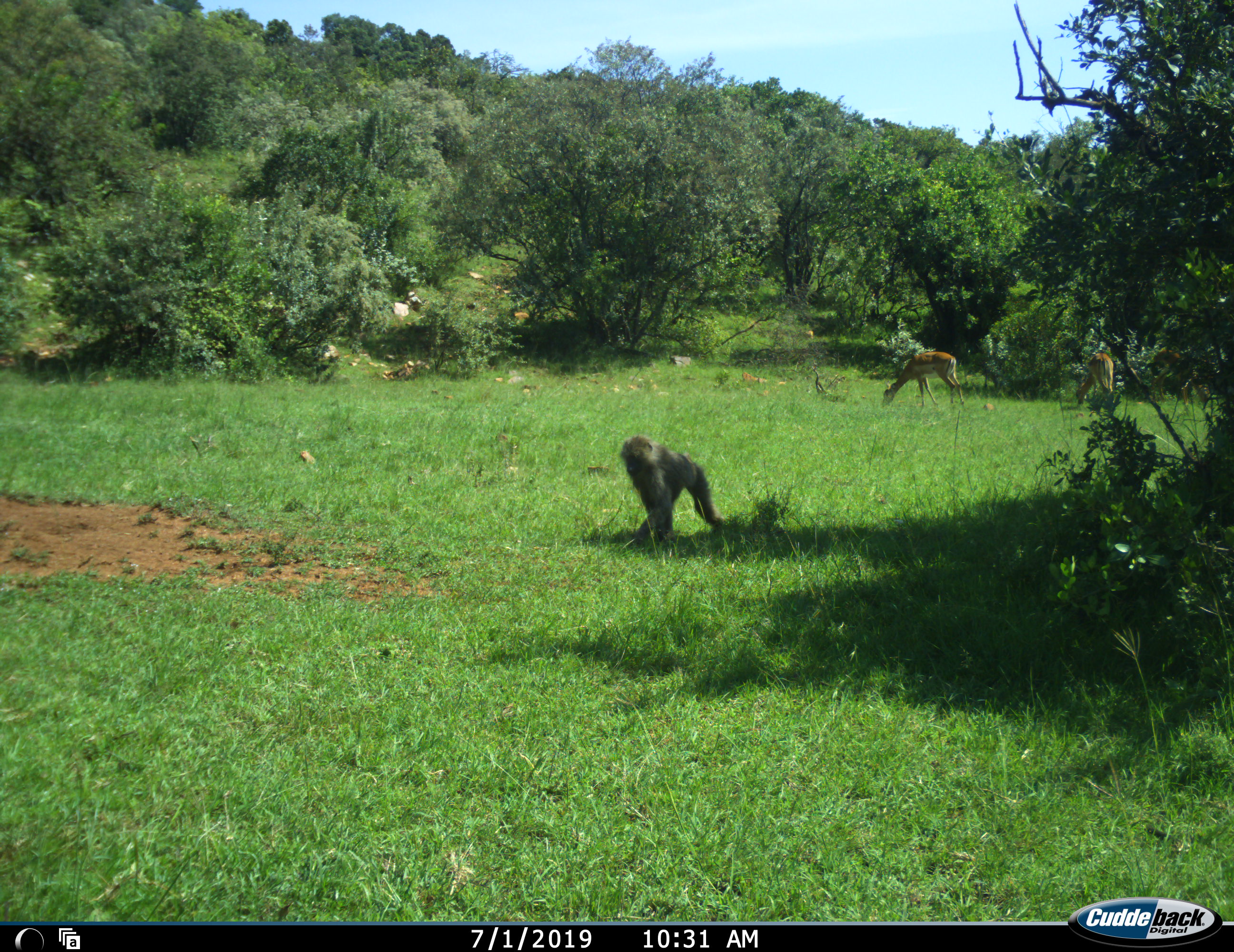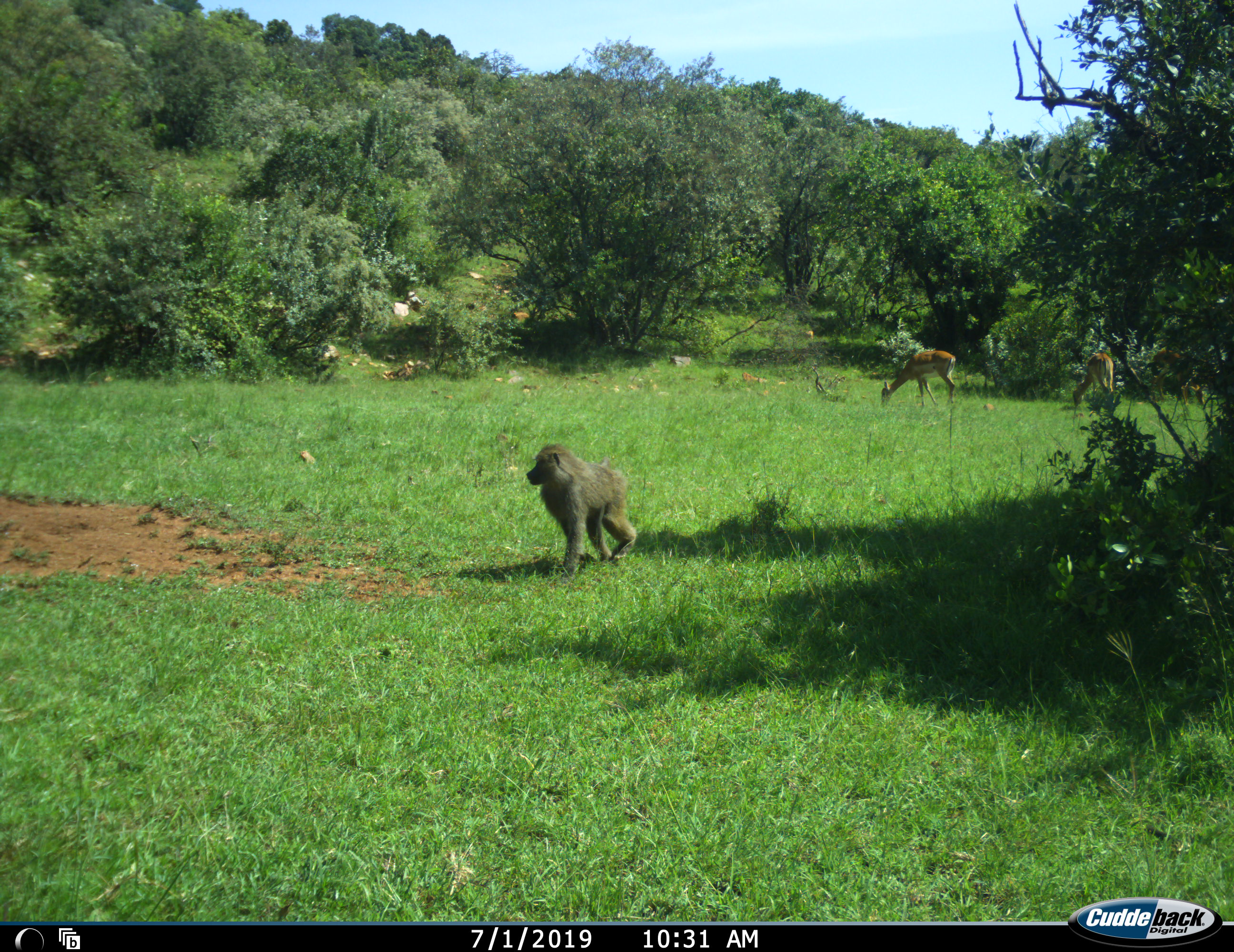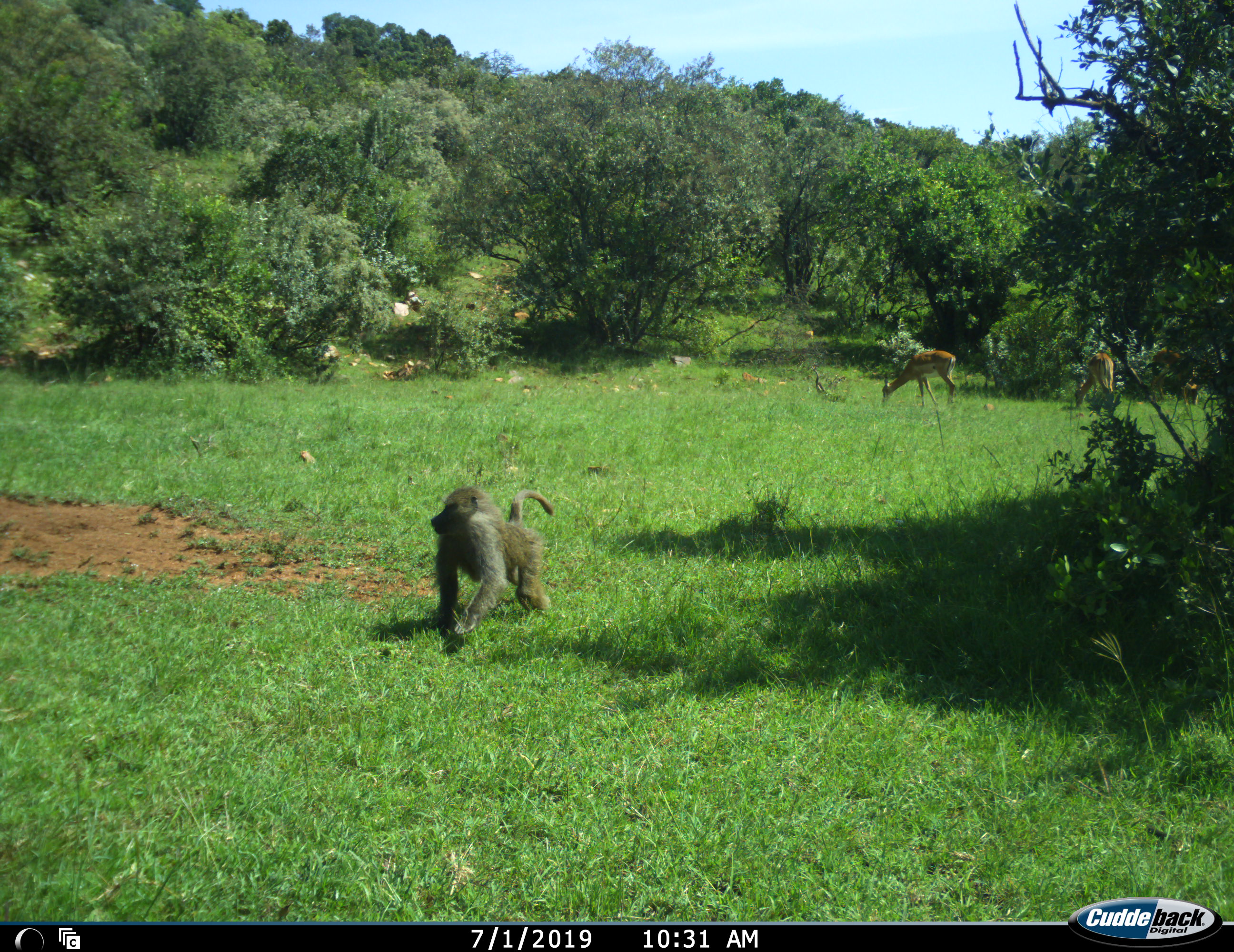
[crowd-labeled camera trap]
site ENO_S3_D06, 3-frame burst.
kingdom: Animalia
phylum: Chordata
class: Mammalia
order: Primates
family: Cercopithecidae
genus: Papio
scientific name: Papio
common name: baboon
Baboon (Papio), count 1. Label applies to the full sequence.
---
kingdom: Animalia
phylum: Chordata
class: Mammalia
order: Artiodactyla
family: Bovidae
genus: Aepyceros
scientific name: Aepyceros melampus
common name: impala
Impala (Aepyceros melampus), count 2. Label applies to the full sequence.